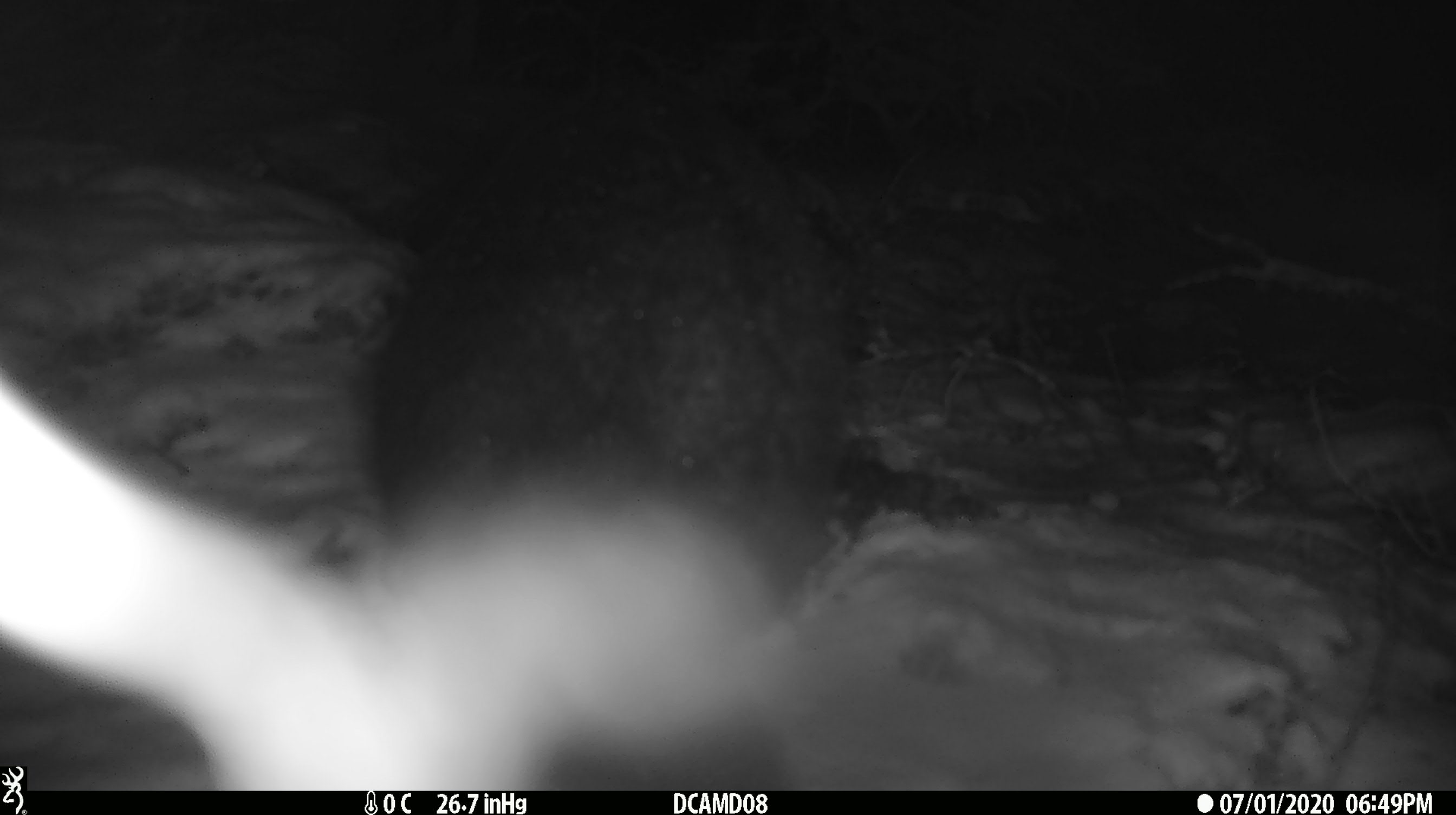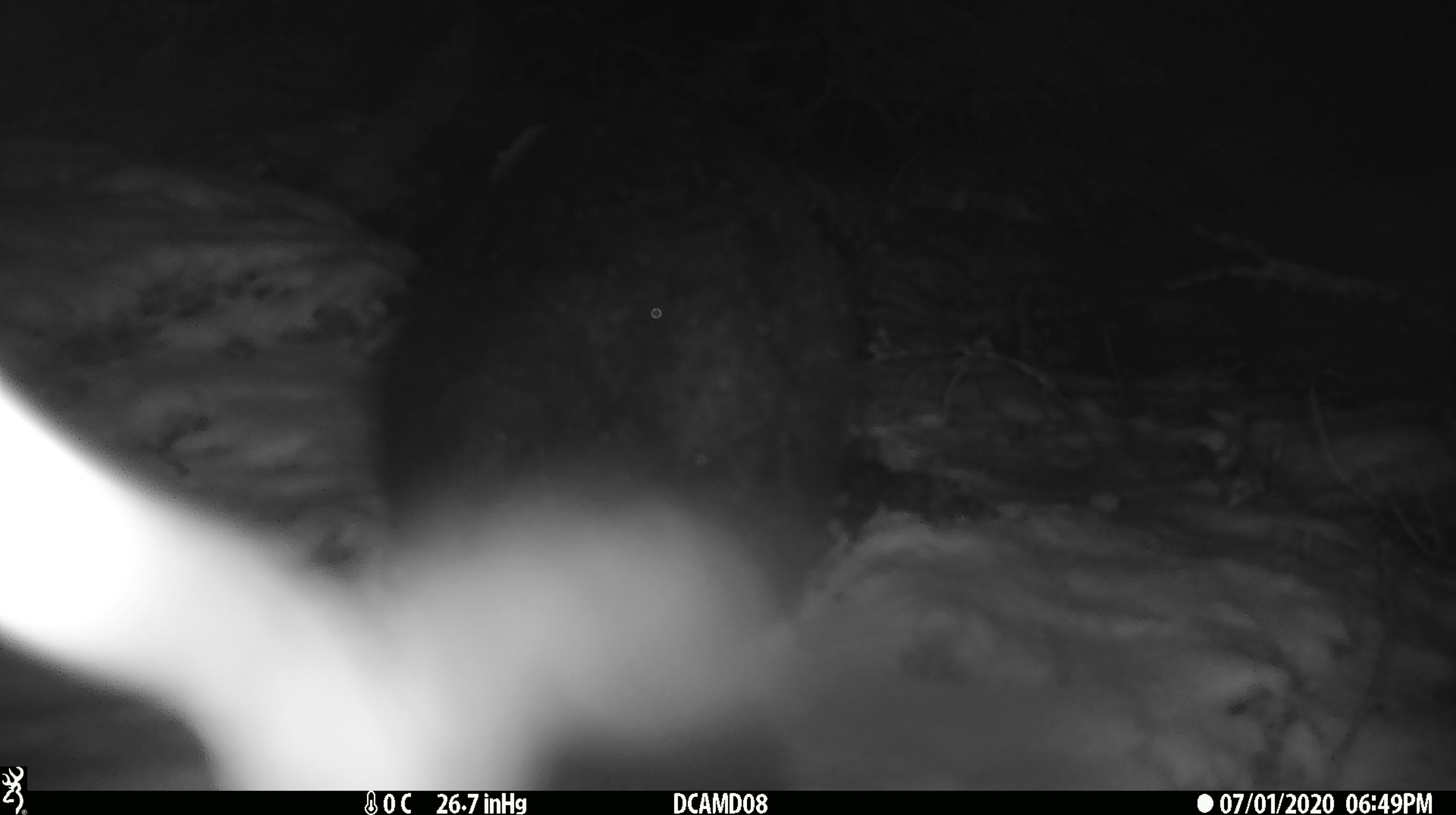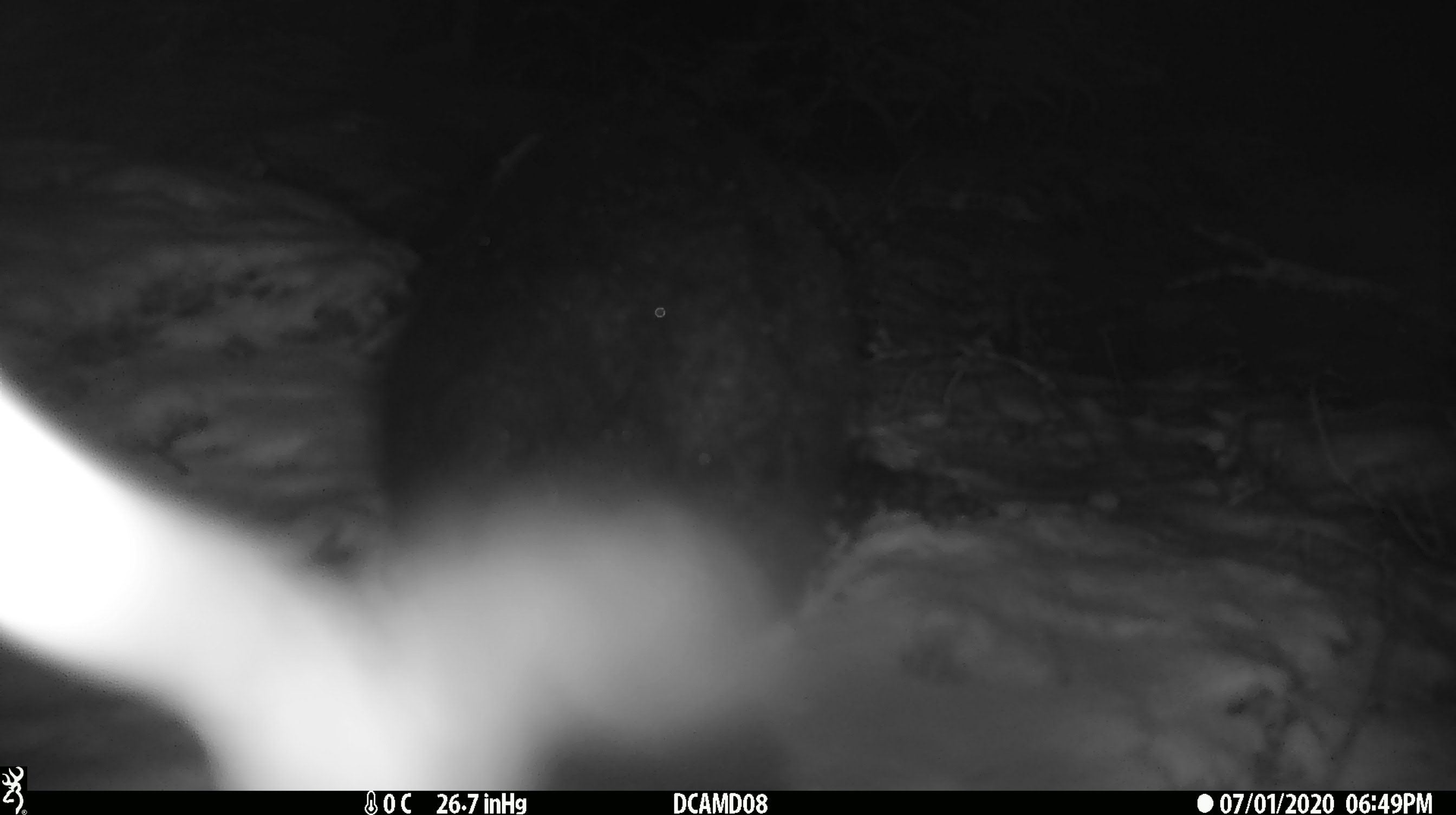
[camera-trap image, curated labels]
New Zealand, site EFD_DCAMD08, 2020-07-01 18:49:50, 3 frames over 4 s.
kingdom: Animalia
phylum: Chordata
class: Mammalia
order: Diprotodontia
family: Phalangeridae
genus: Trichosurus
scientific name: Trichosurus vulpecula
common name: common brushtail possum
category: possum